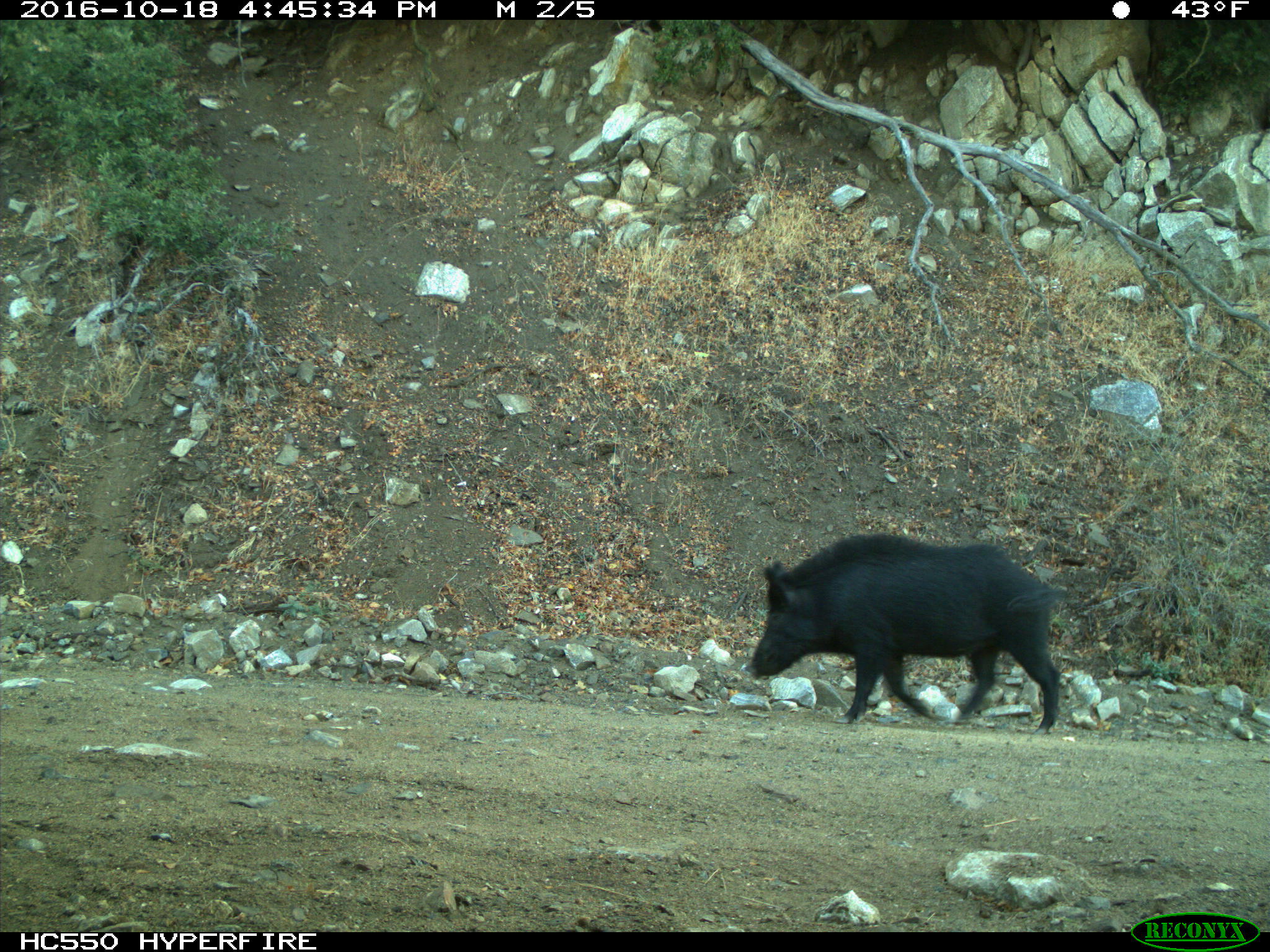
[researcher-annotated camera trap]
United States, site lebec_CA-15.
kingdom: Animalia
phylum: Chordata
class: Mammalia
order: Artiodactyla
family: Suidae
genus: Sus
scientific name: Sus scrofa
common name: wild boar